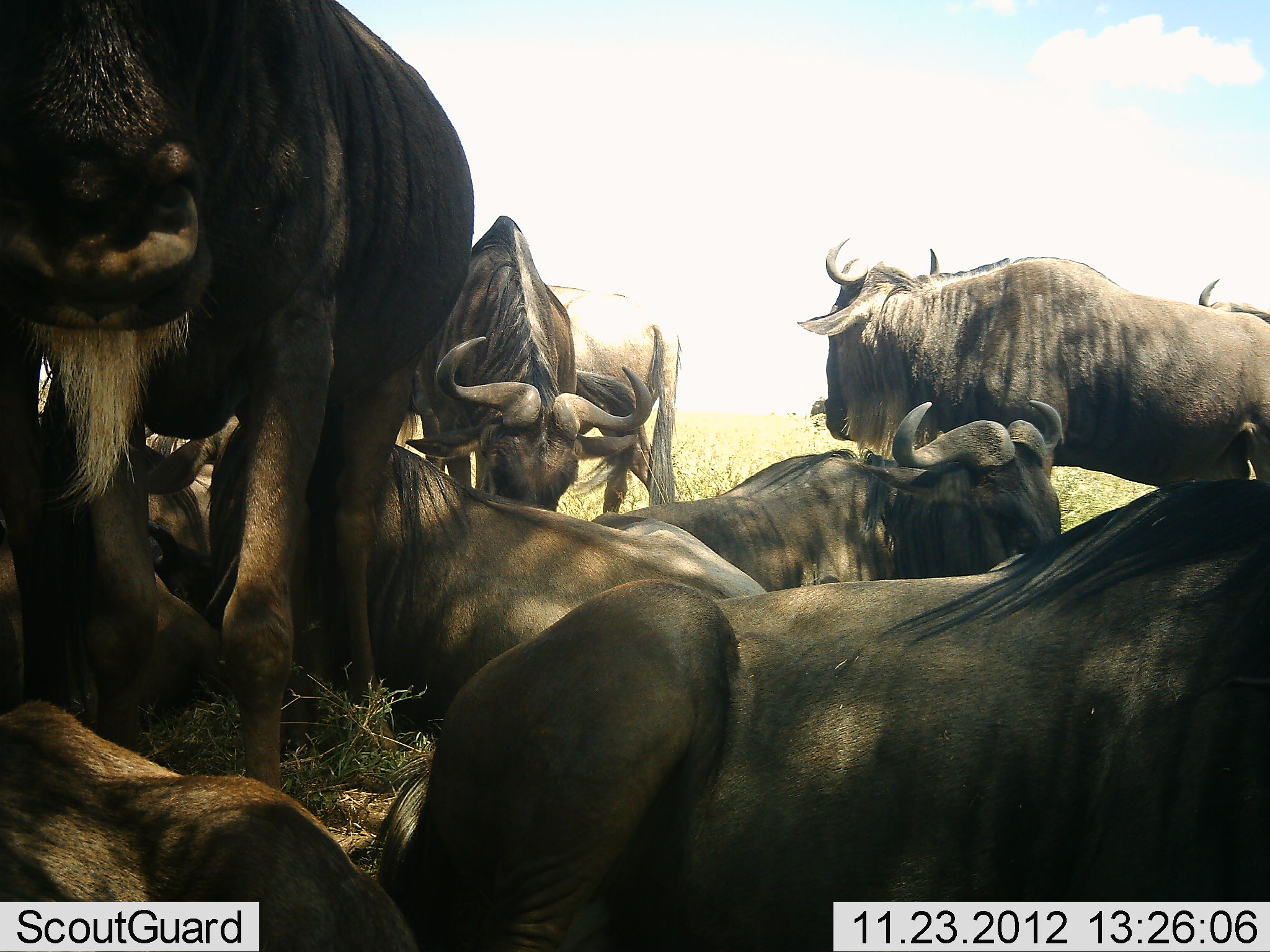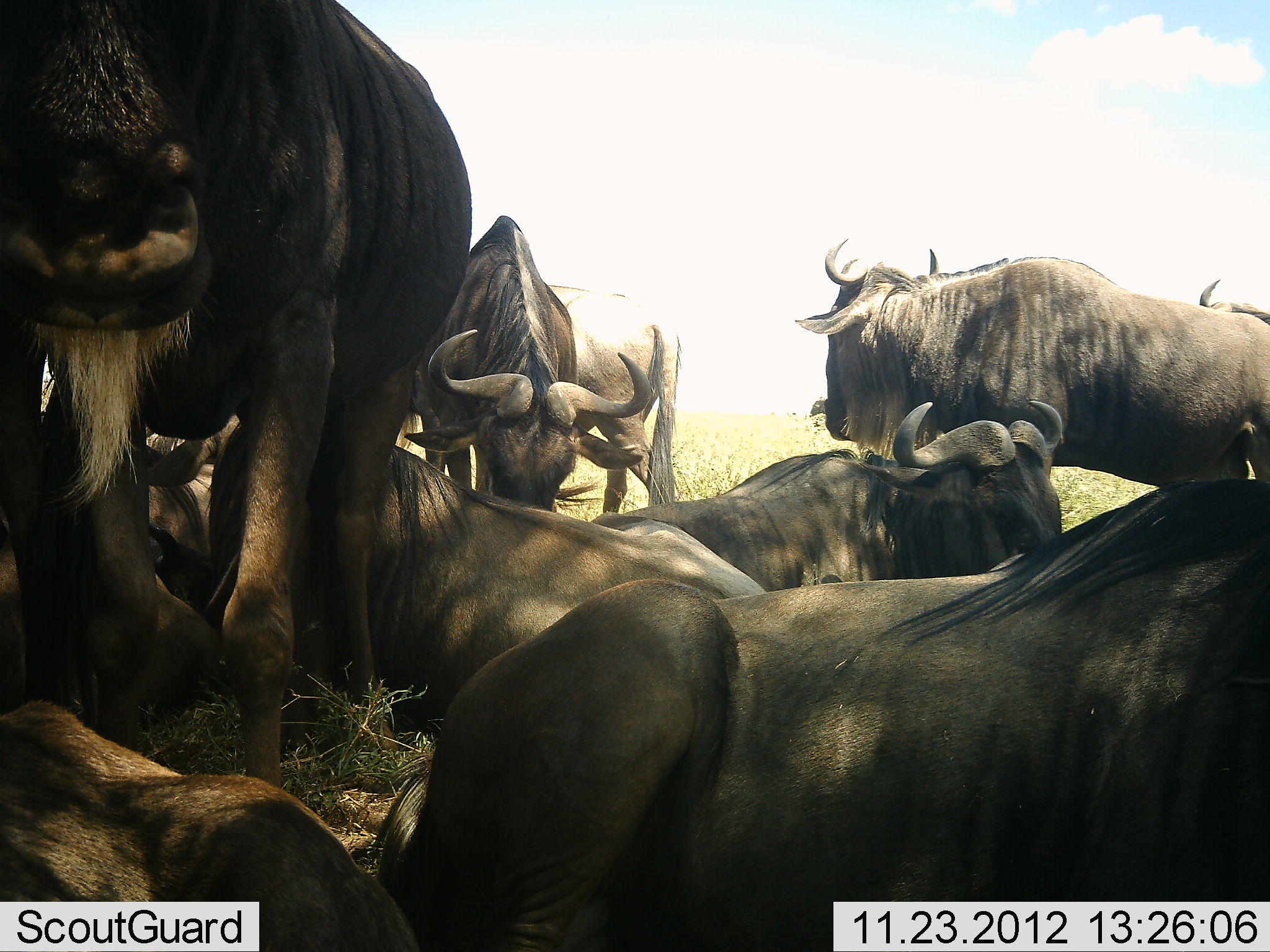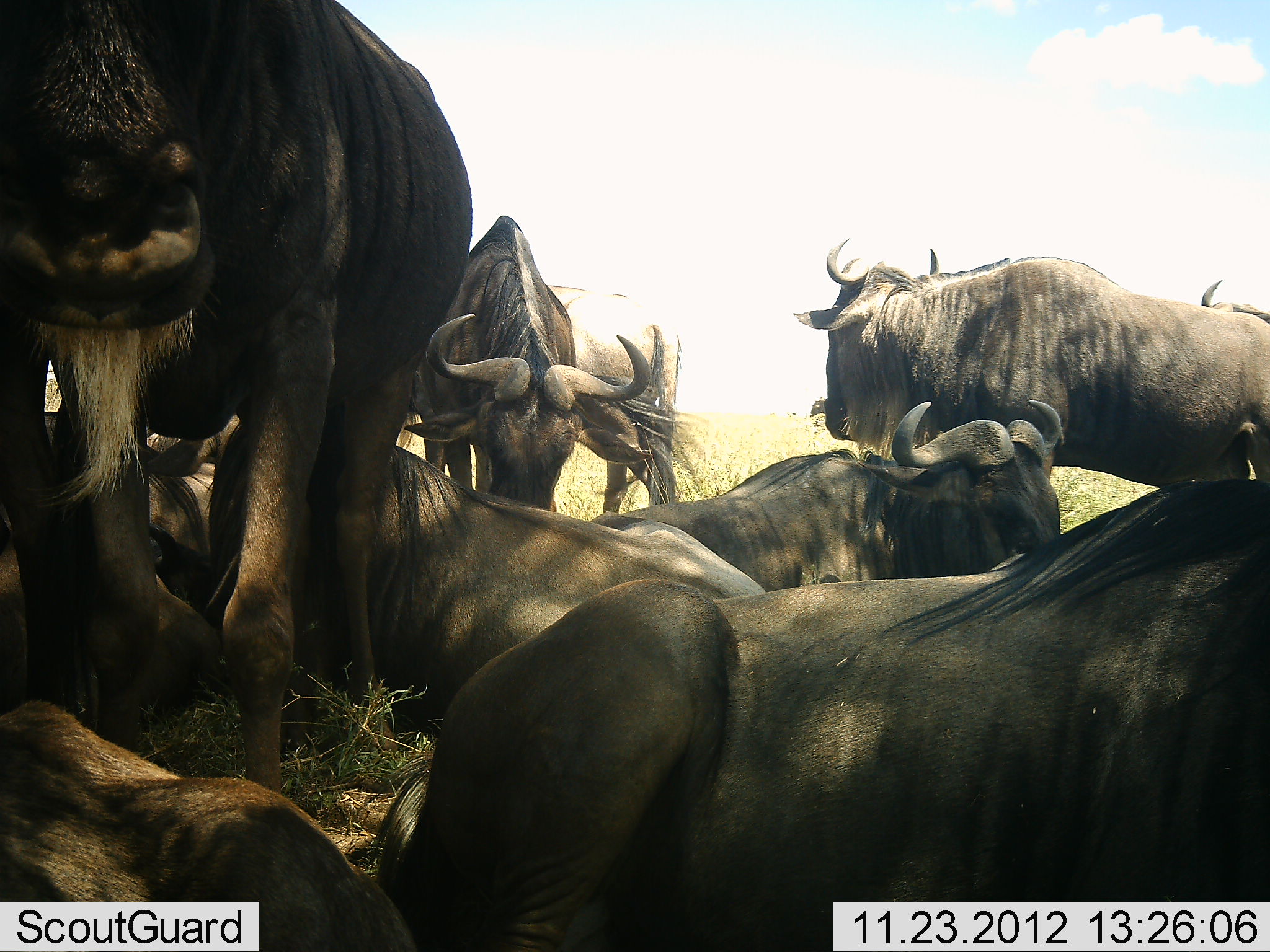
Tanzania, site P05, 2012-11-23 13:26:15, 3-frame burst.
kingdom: Animalia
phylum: Chordata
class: Mammalia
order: Artiodactyla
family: Bovidae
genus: Connochaetes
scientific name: Connochaetes taurinus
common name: blue wildebeest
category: wildebeest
Wildebeest (blue wildebeest) (Connochaetes taurinus), count 10. Behavior (volunteer vote fractions): standing 100%, resting 100%, moving 10%, interacting 10%. Young present (vote fraction): 10%. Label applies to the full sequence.